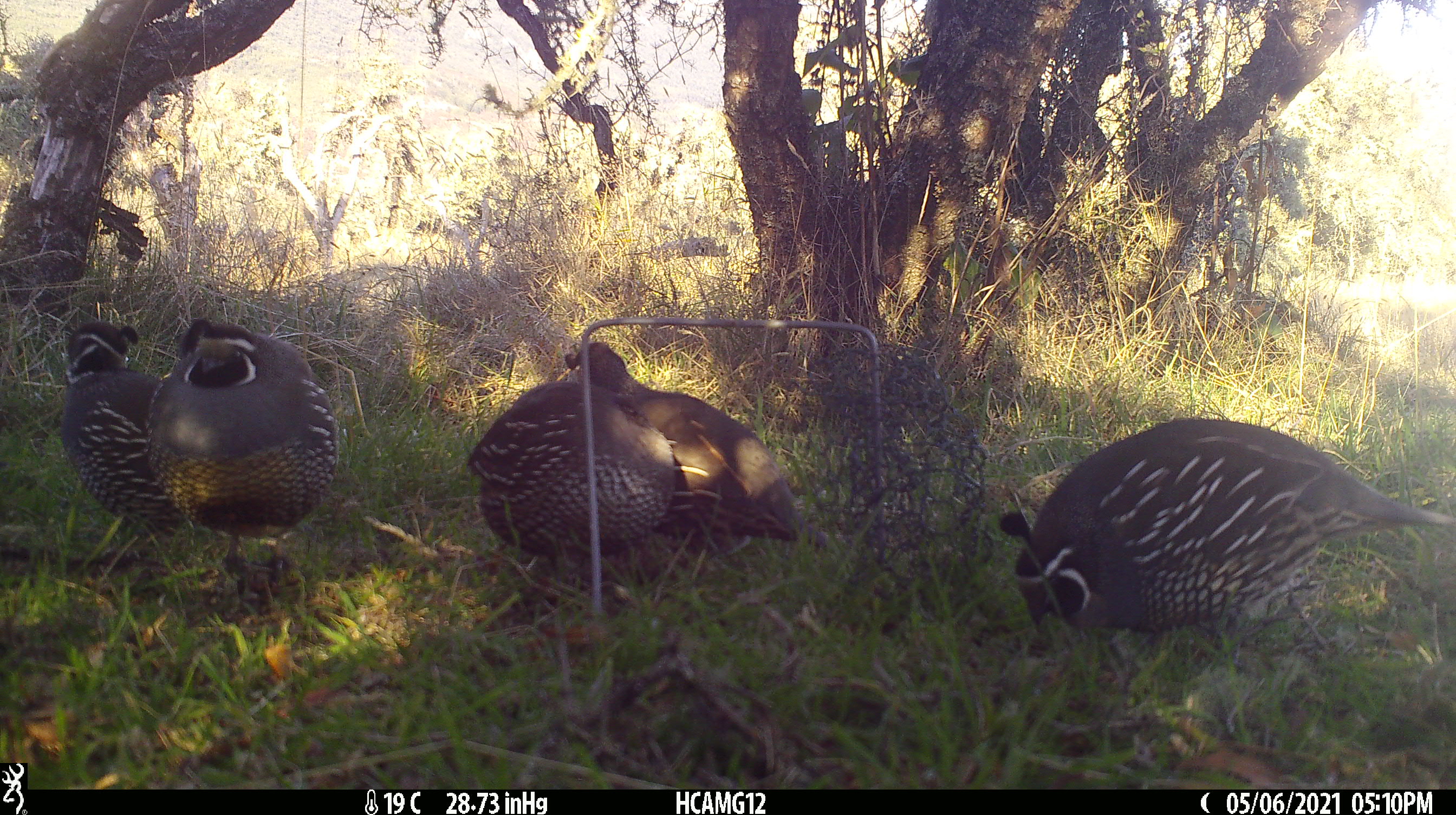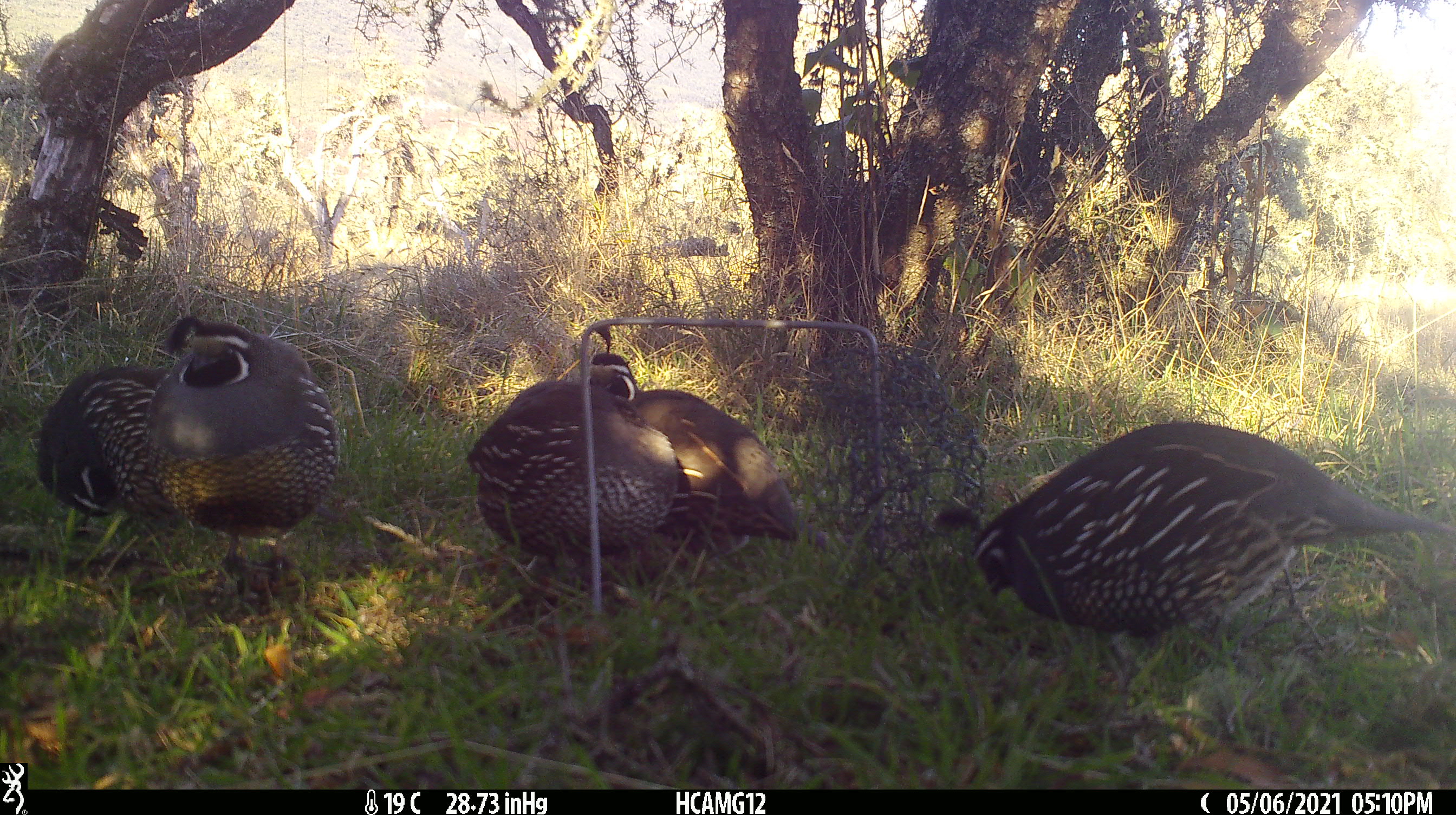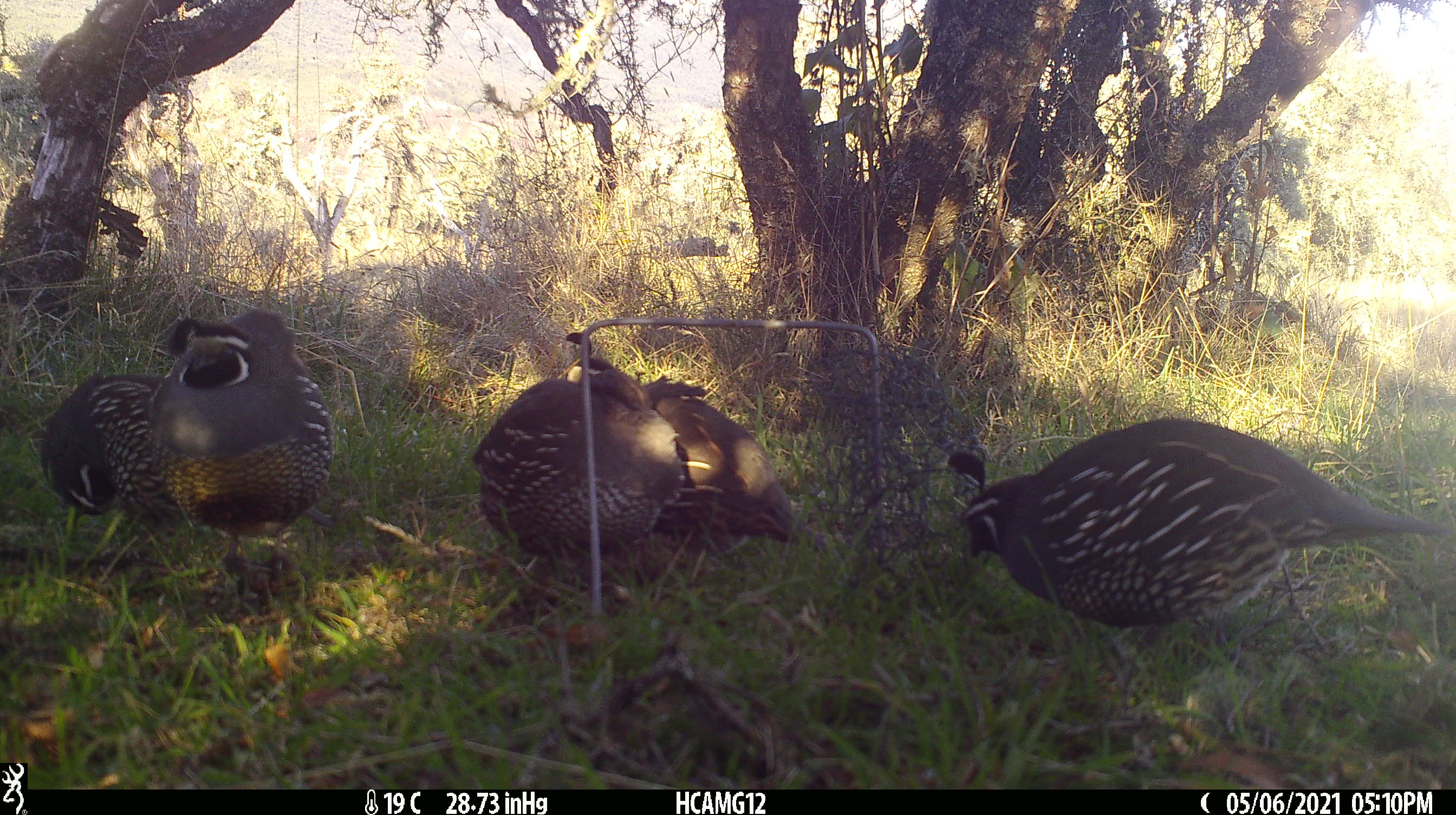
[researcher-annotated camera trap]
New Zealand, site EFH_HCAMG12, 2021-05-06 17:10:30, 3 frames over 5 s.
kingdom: Animalia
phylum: Chordata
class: Aves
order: Galliformes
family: Odontophoridae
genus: Callipepla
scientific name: Callipepla californica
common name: california quail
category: quail california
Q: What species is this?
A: Quail california (california quail) (Callipepla californica).